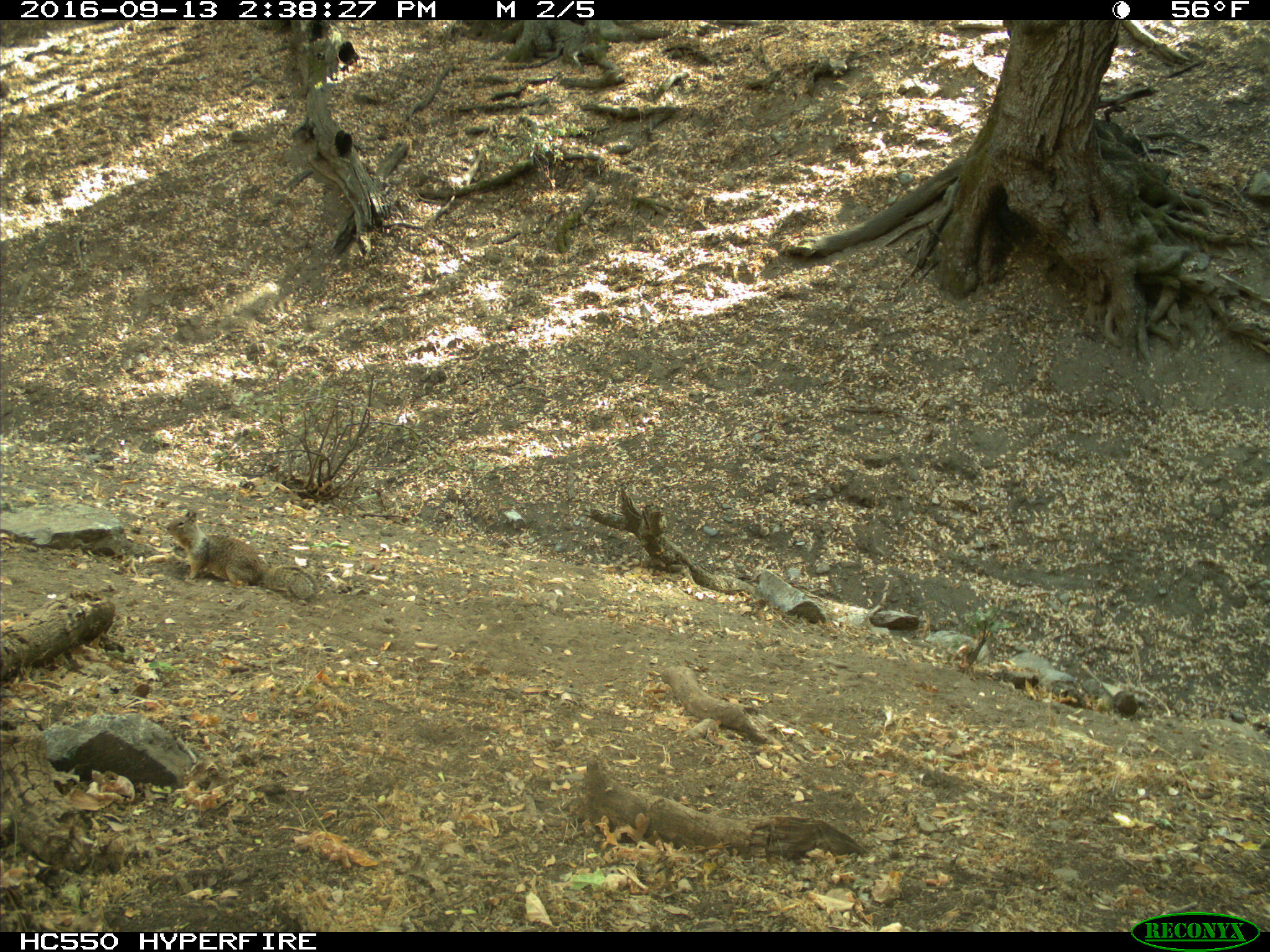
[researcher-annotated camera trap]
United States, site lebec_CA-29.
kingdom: Animalia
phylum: Chordata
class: Mammalia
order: Rodentia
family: Sciuridae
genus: Otospermophilus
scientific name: Otospermophilus beecheyi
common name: california ground squirrel